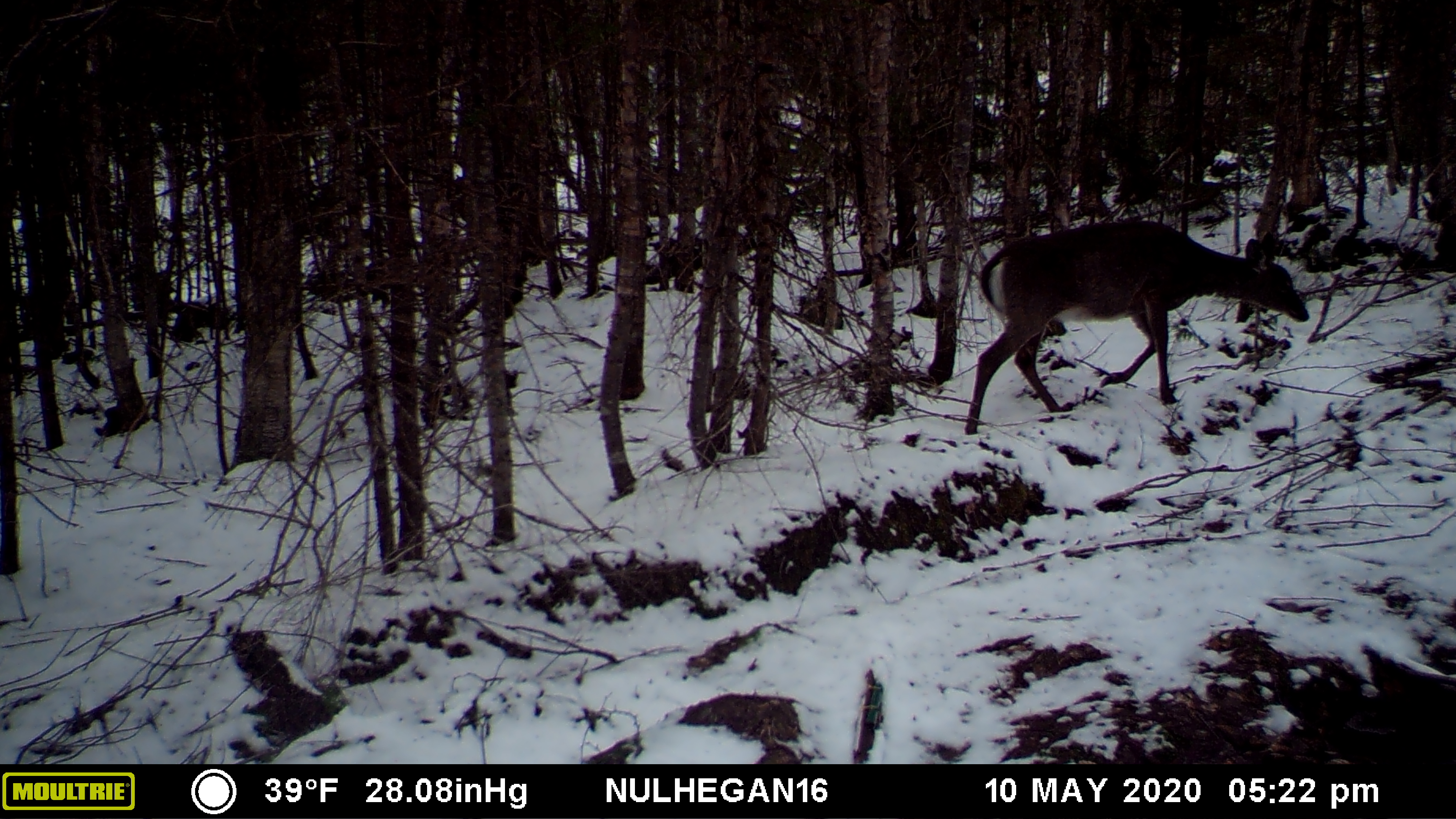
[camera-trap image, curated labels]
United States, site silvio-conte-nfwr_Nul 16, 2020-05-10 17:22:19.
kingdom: Animalia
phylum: Chordata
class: Mammalia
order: Artiodactyla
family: Cervidae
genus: Odocoileus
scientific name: Odocoileus virginianus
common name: white-tailed deer